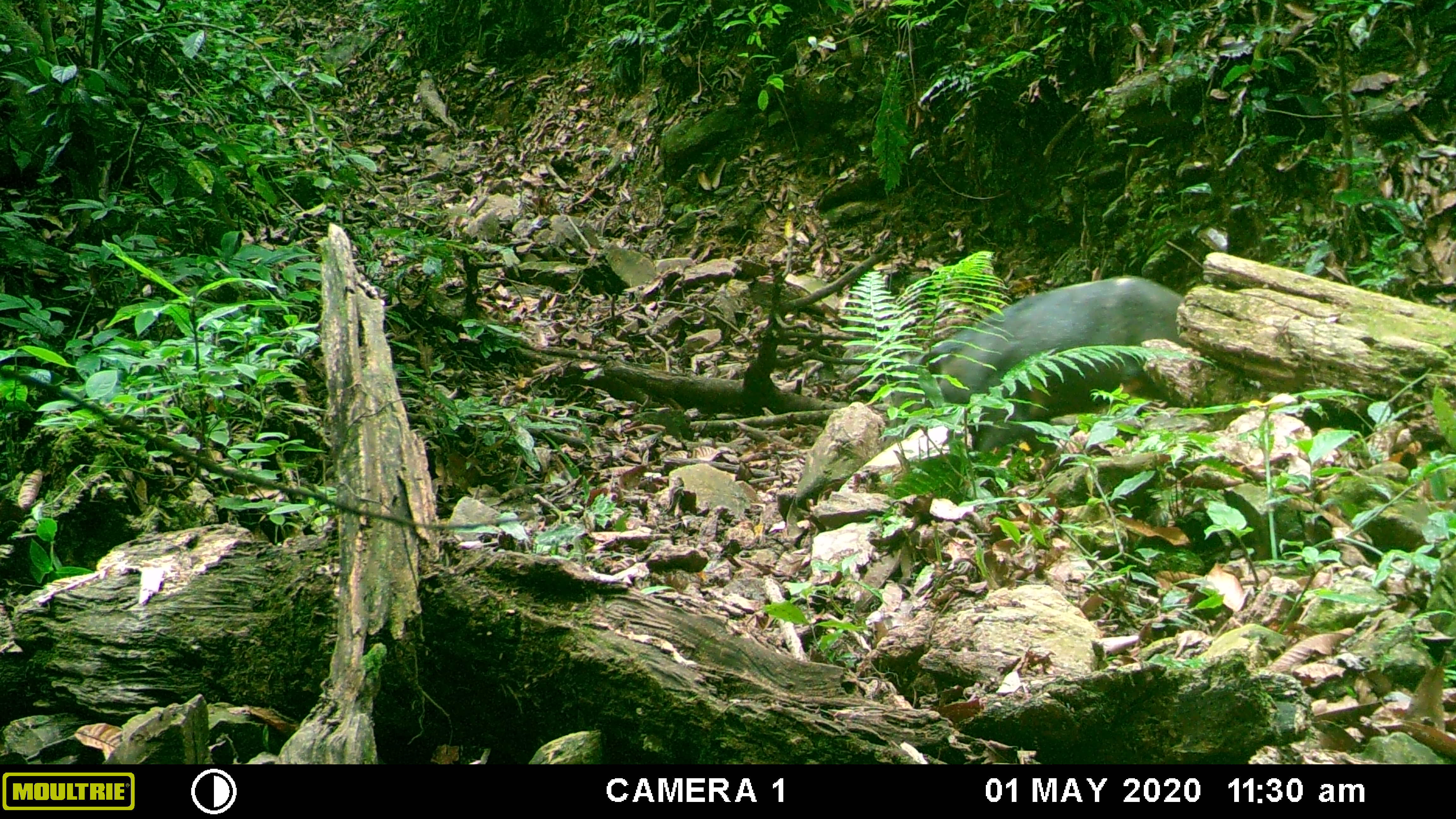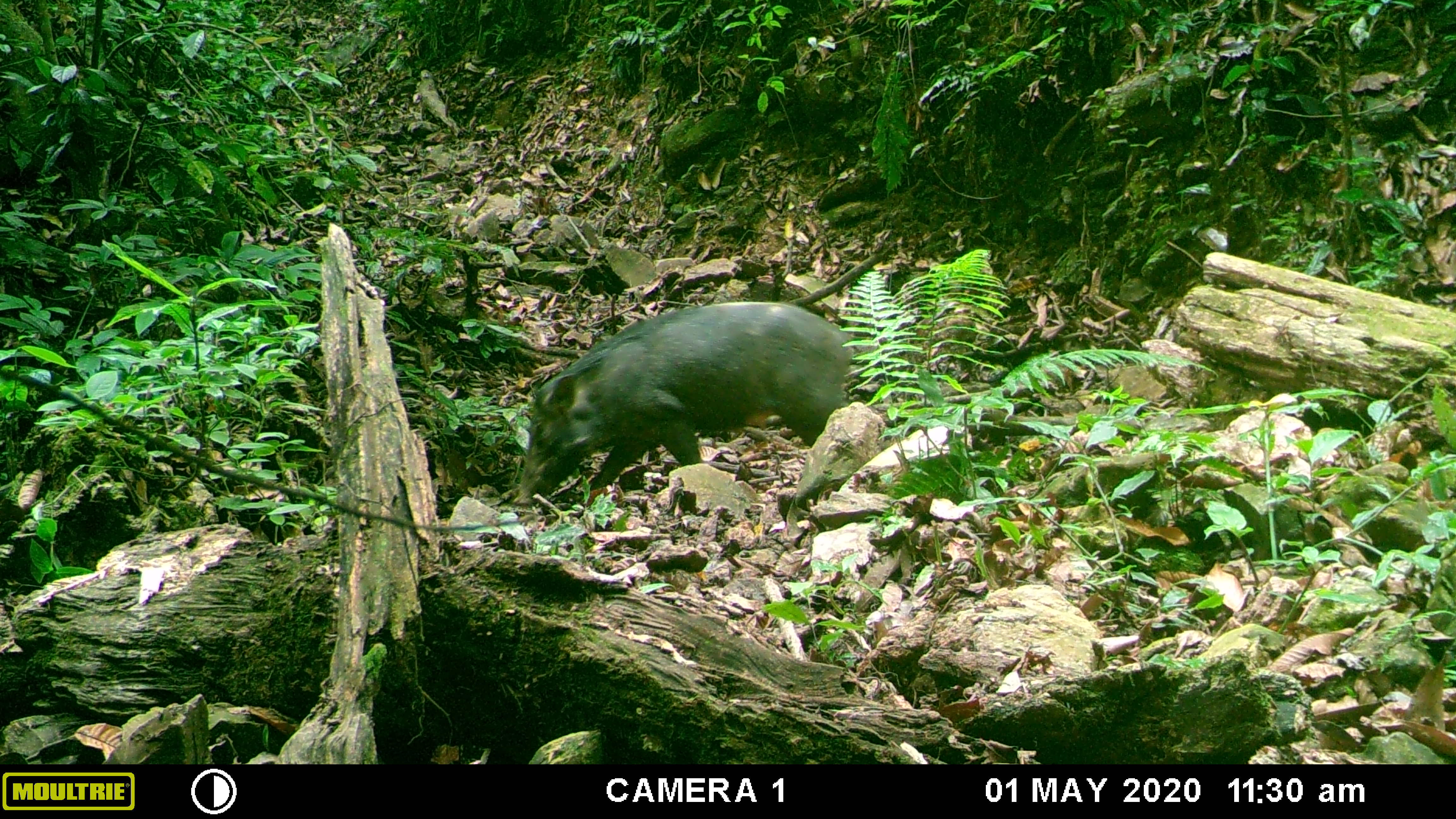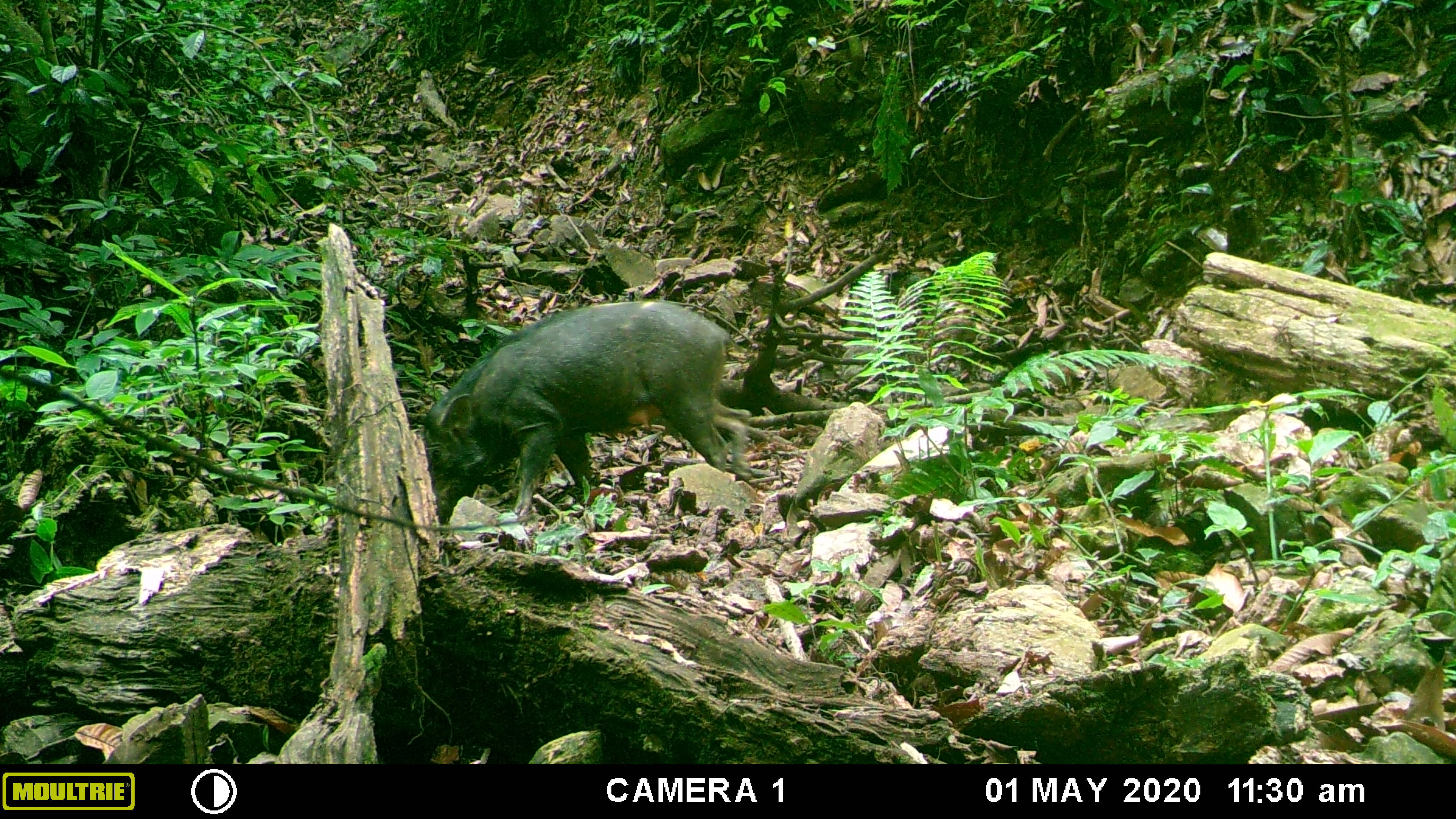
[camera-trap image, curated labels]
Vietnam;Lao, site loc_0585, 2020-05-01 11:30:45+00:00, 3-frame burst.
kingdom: Animalia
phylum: Chordata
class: Mammalia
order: Artiodactyla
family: Suidae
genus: Sus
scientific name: Sus scrofa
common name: eurasian wild pig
Eurasian wild pig (Sus scrofa). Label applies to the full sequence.